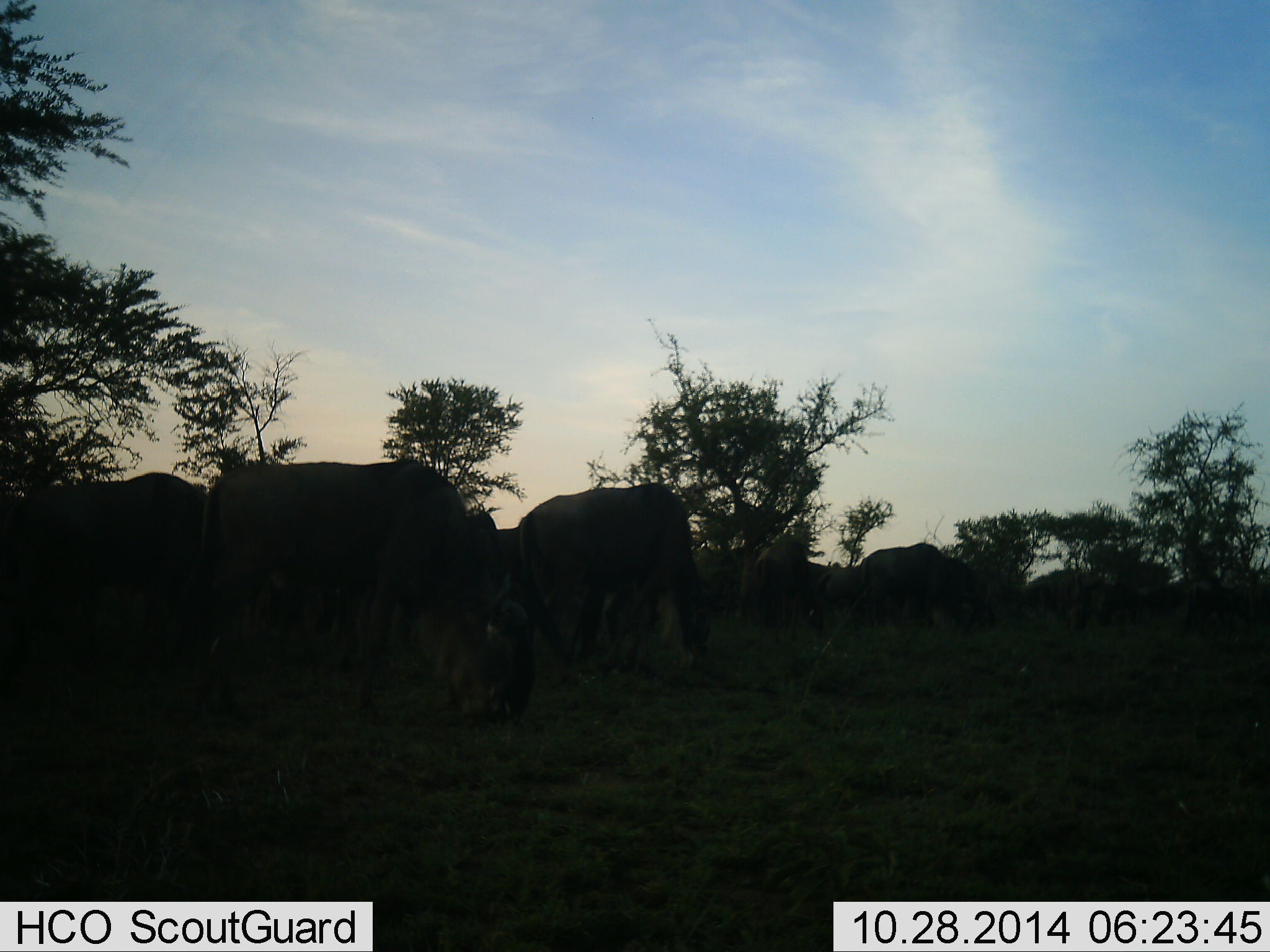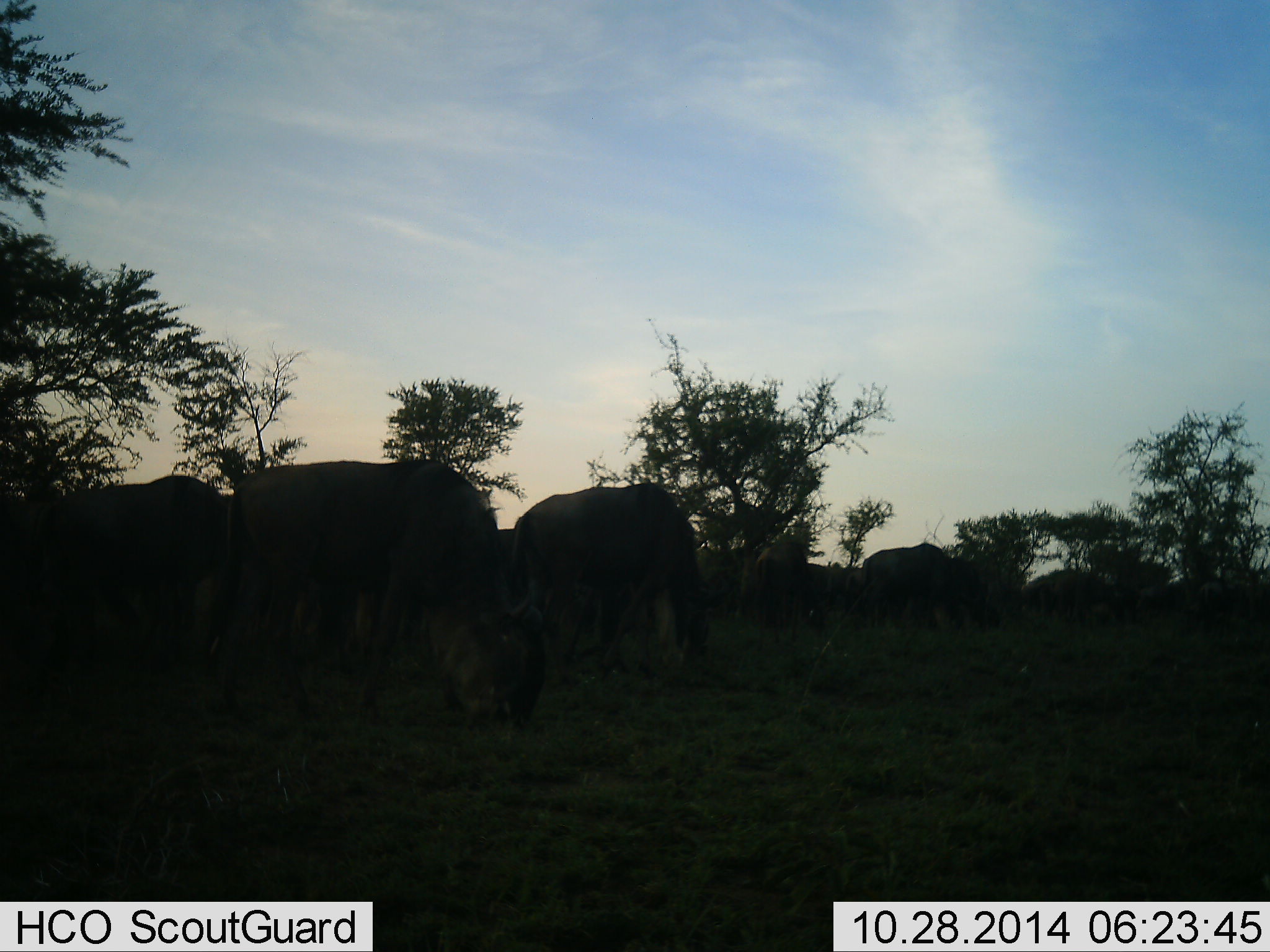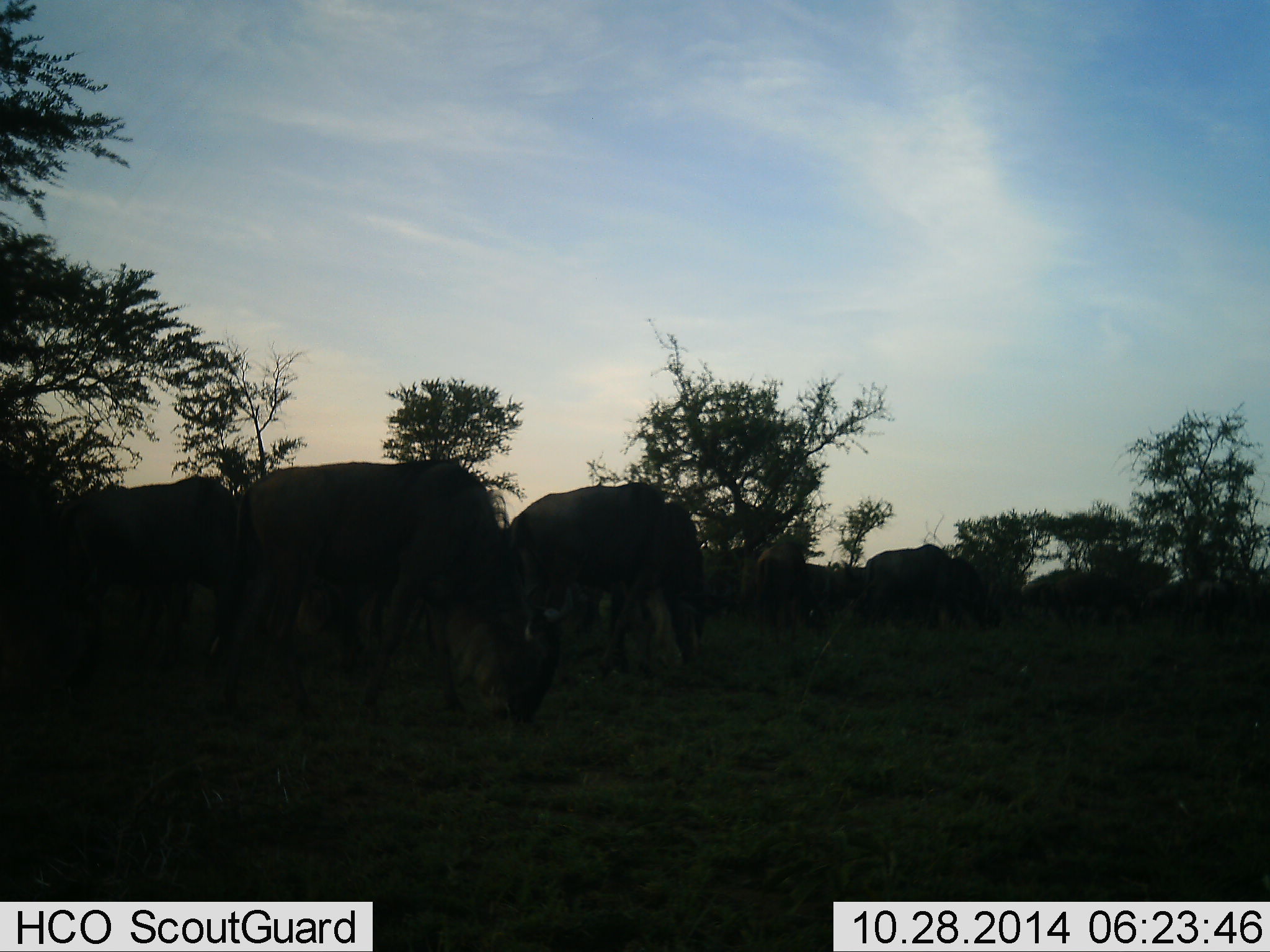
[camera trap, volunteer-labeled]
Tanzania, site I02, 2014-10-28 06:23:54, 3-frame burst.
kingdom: Animalia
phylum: Chordata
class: Mammalia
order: Artiodactyla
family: Bovidae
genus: Connochaetes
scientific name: Connochaetes taurinus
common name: blue wildebeest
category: wildebeest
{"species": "wildebeest (blue wildebeest) (Connochaetes taurinus)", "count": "11-50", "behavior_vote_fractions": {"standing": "30%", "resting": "0%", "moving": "20%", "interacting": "0%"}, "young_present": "0%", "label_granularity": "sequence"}